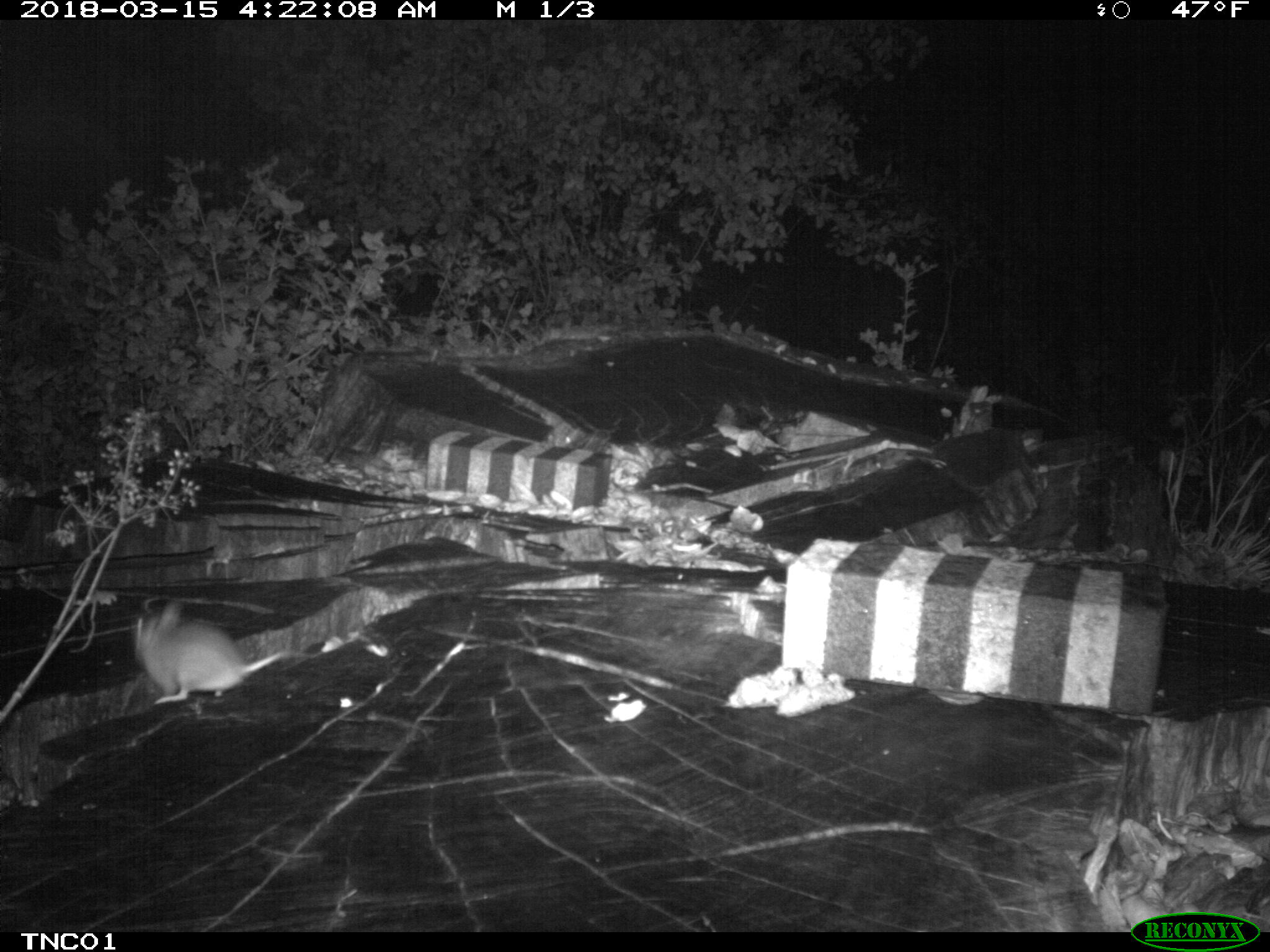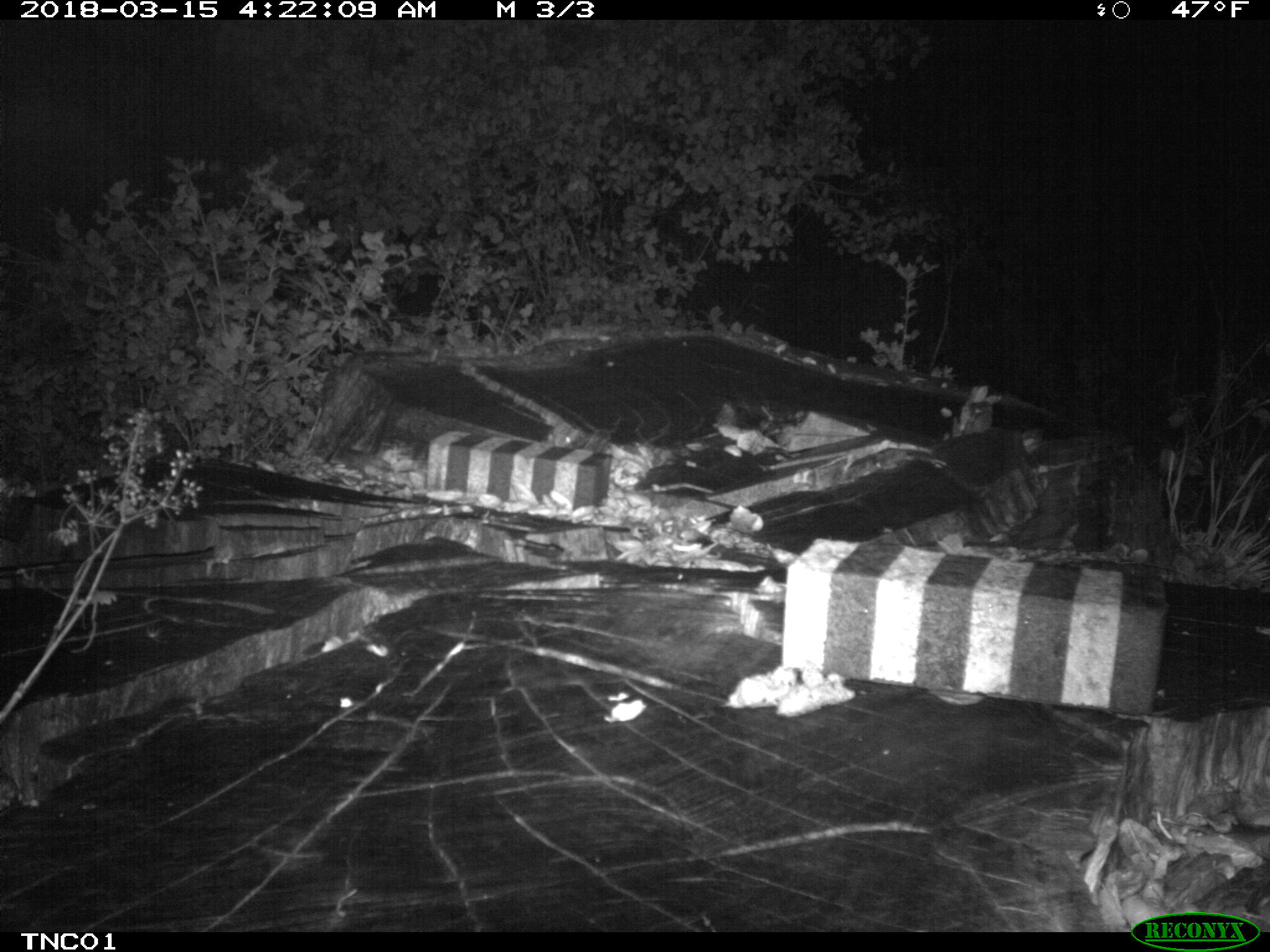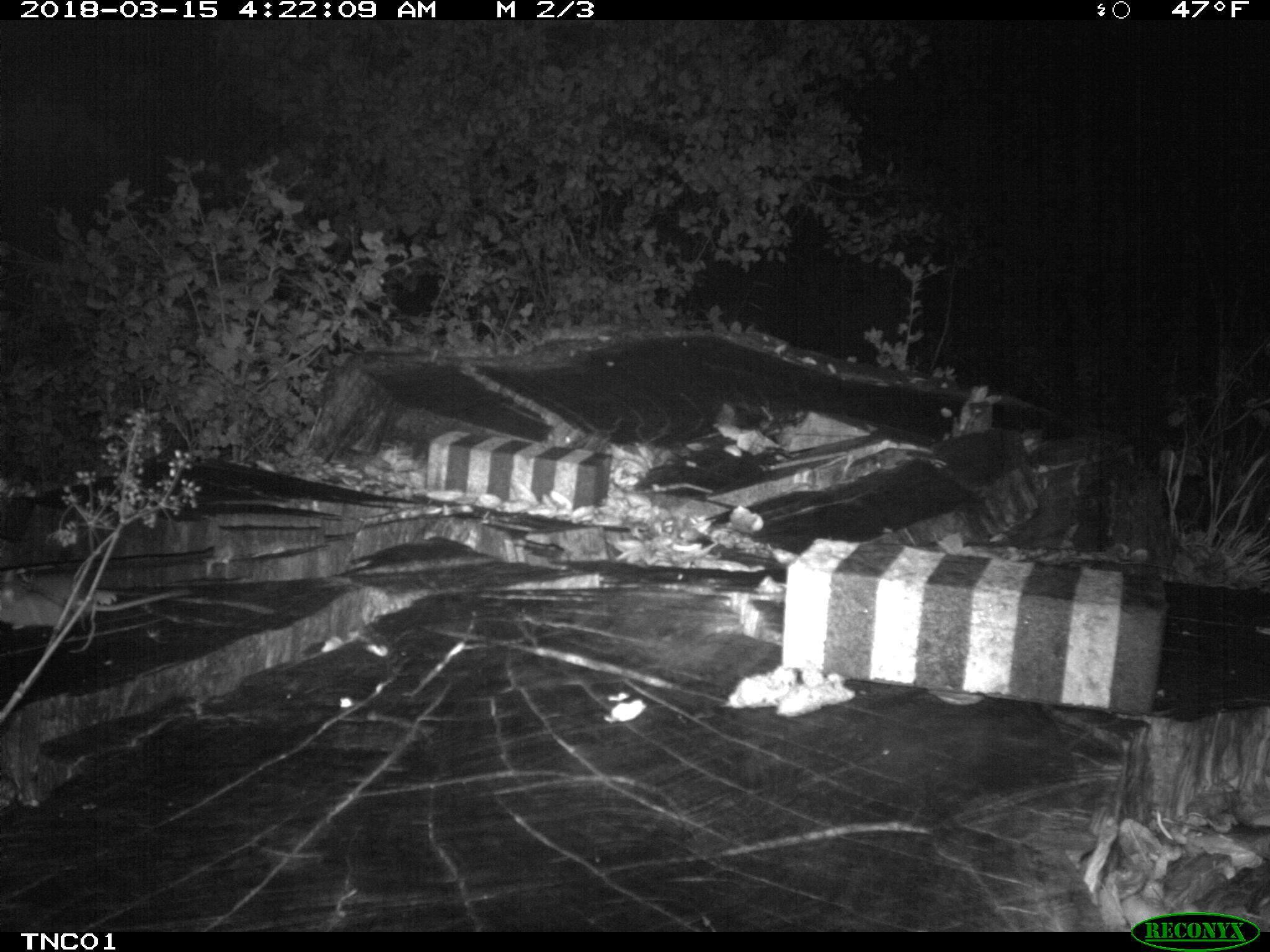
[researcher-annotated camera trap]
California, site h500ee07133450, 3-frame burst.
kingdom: Animalia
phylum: Chordata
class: Mammalia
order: Rodentia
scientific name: Rodentia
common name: rodent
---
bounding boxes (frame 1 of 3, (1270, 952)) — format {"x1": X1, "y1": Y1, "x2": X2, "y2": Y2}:
rodent: {"x1": 135, "y1": 602, "x2": 306, "y2": 703}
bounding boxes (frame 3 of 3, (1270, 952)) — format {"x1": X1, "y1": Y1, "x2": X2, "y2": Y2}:
rodent: {"x1": 0, "y1": 570, "x2": 191, "y2": 630}